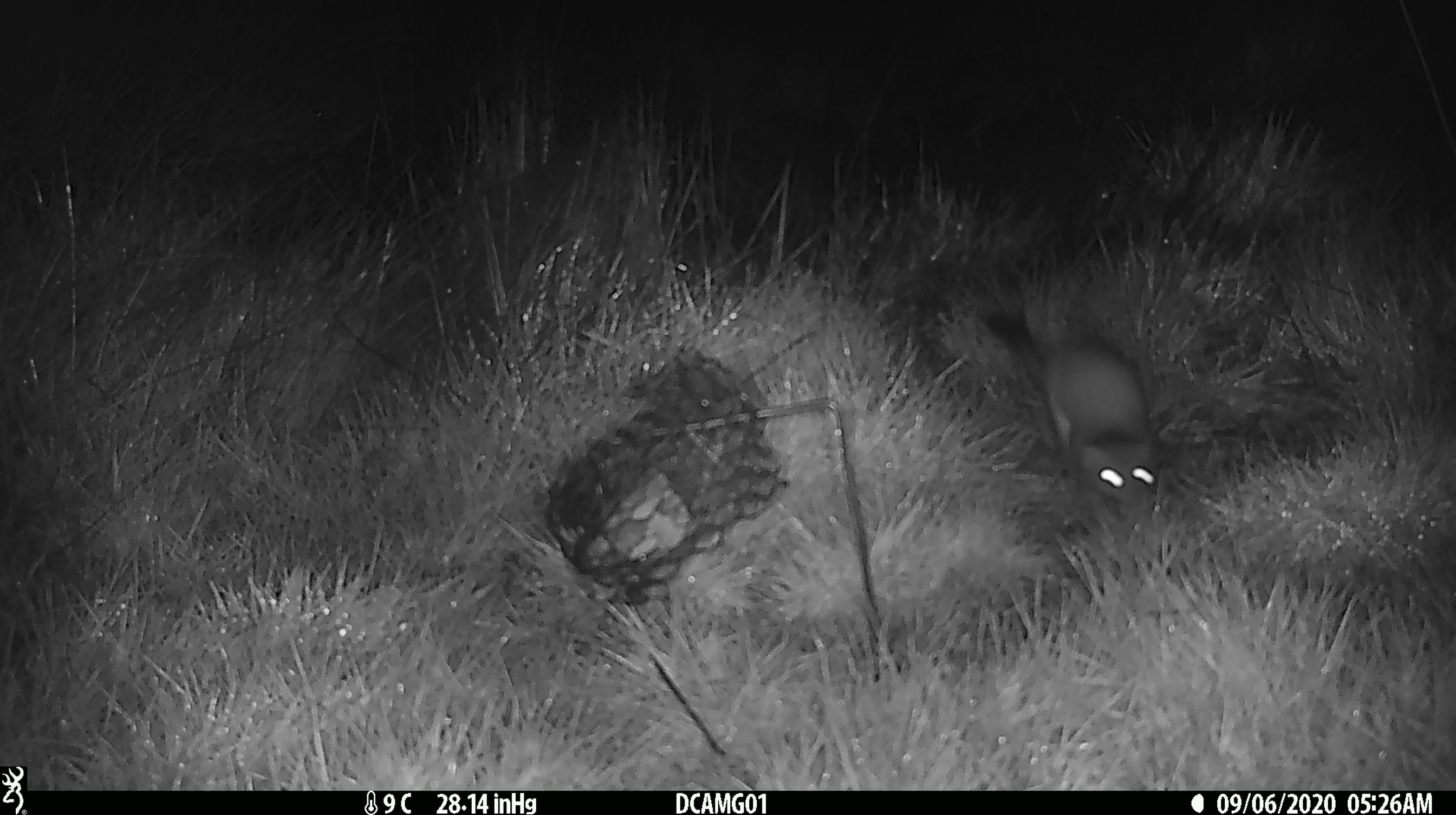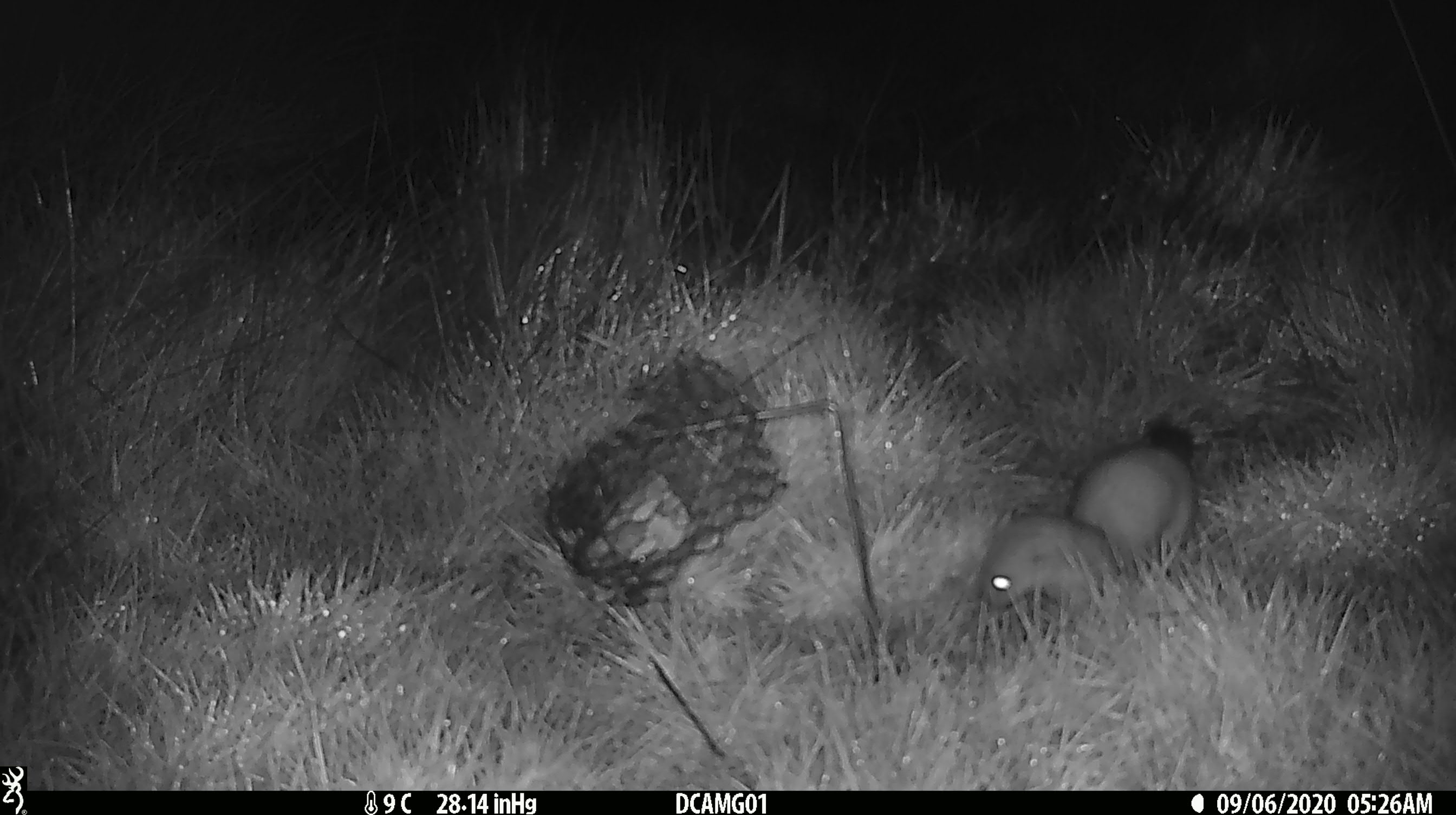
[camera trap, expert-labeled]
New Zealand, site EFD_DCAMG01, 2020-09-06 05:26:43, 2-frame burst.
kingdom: Animalia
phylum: Chordata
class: Mammalia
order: Carnivora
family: Mustelidae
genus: Mustela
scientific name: Mustela erminea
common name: stoat